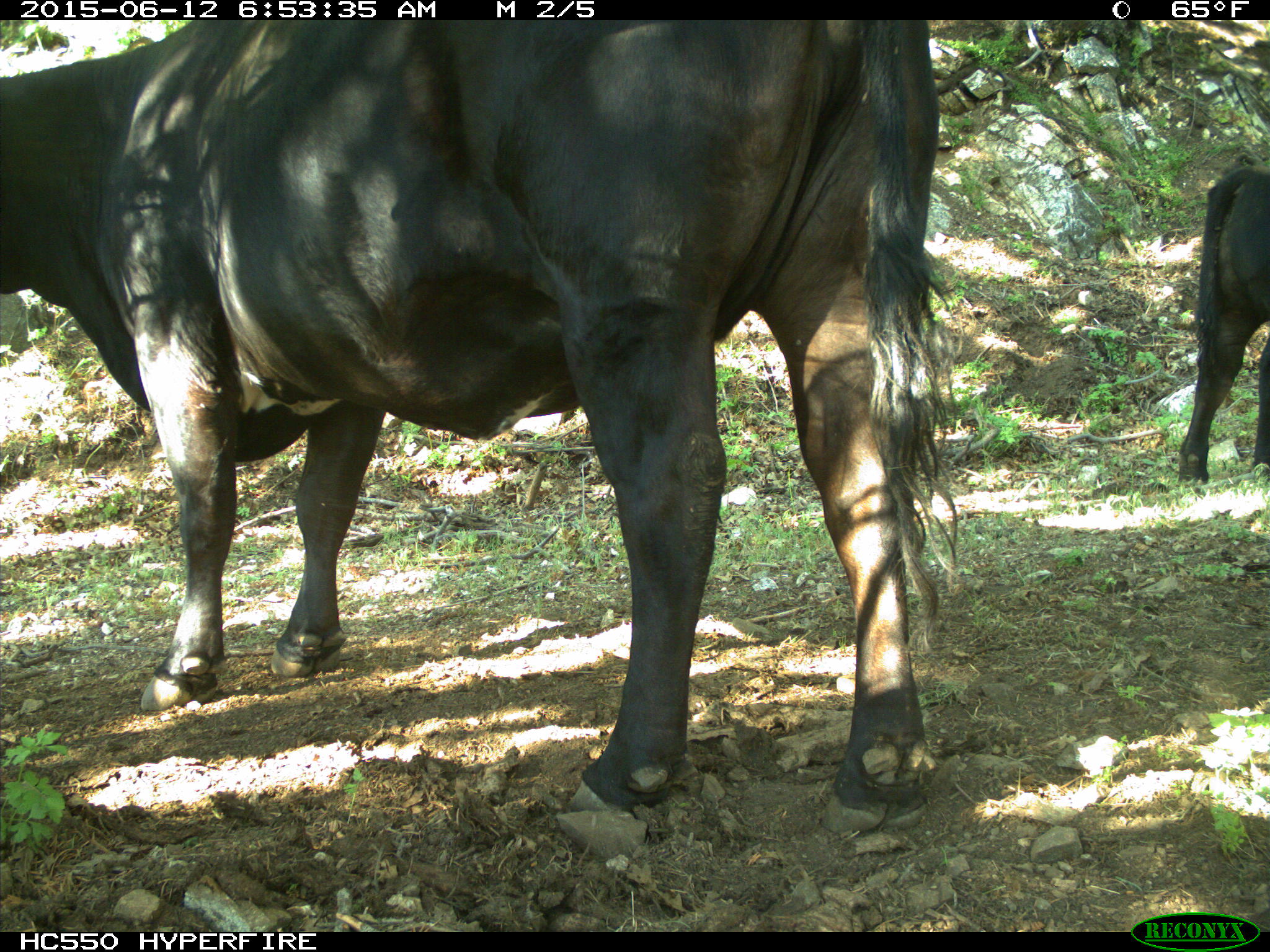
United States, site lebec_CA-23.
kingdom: Animalia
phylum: Chordata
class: Mammalia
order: Artiodactyla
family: Bovidae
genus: Bos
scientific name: Bos taurus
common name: domestic cow